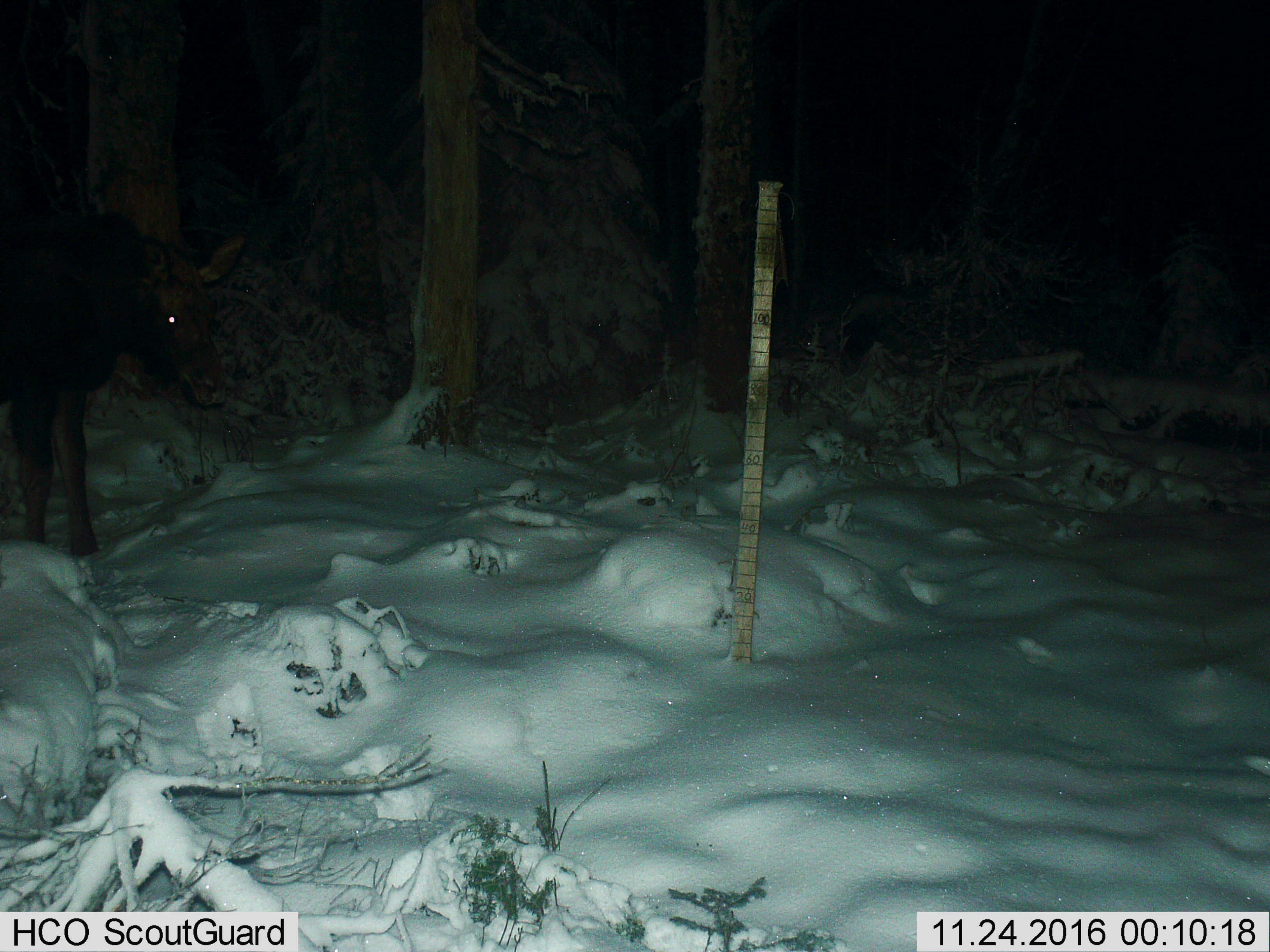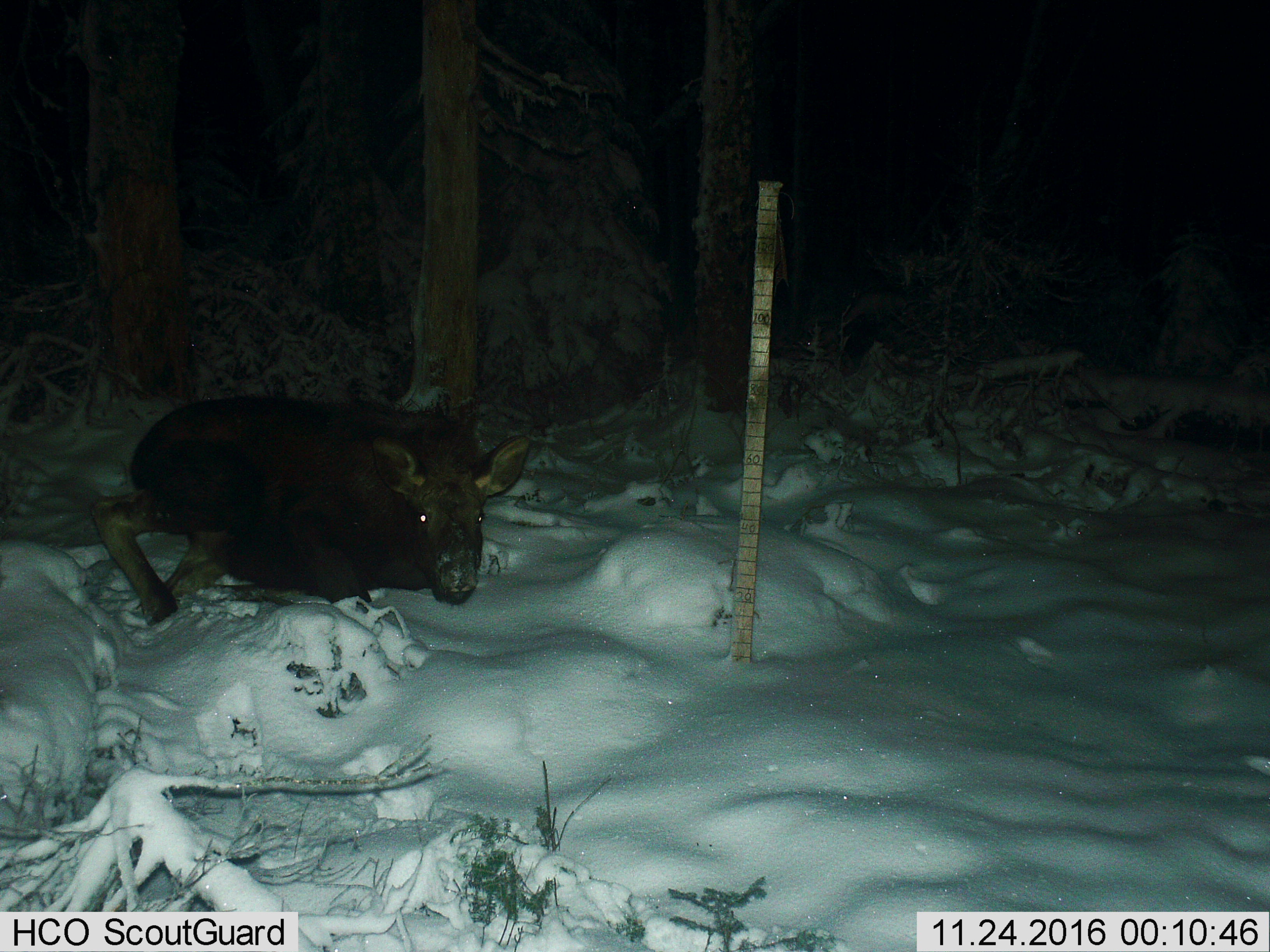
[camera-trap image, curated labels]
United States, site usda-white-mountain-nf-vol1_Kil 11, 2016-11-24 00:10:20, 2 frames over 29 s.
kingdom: Animalia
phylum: Chordata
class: Mammalia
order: Artiodactyla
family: Cervidae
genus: Alces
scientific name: Alces alces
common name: moose